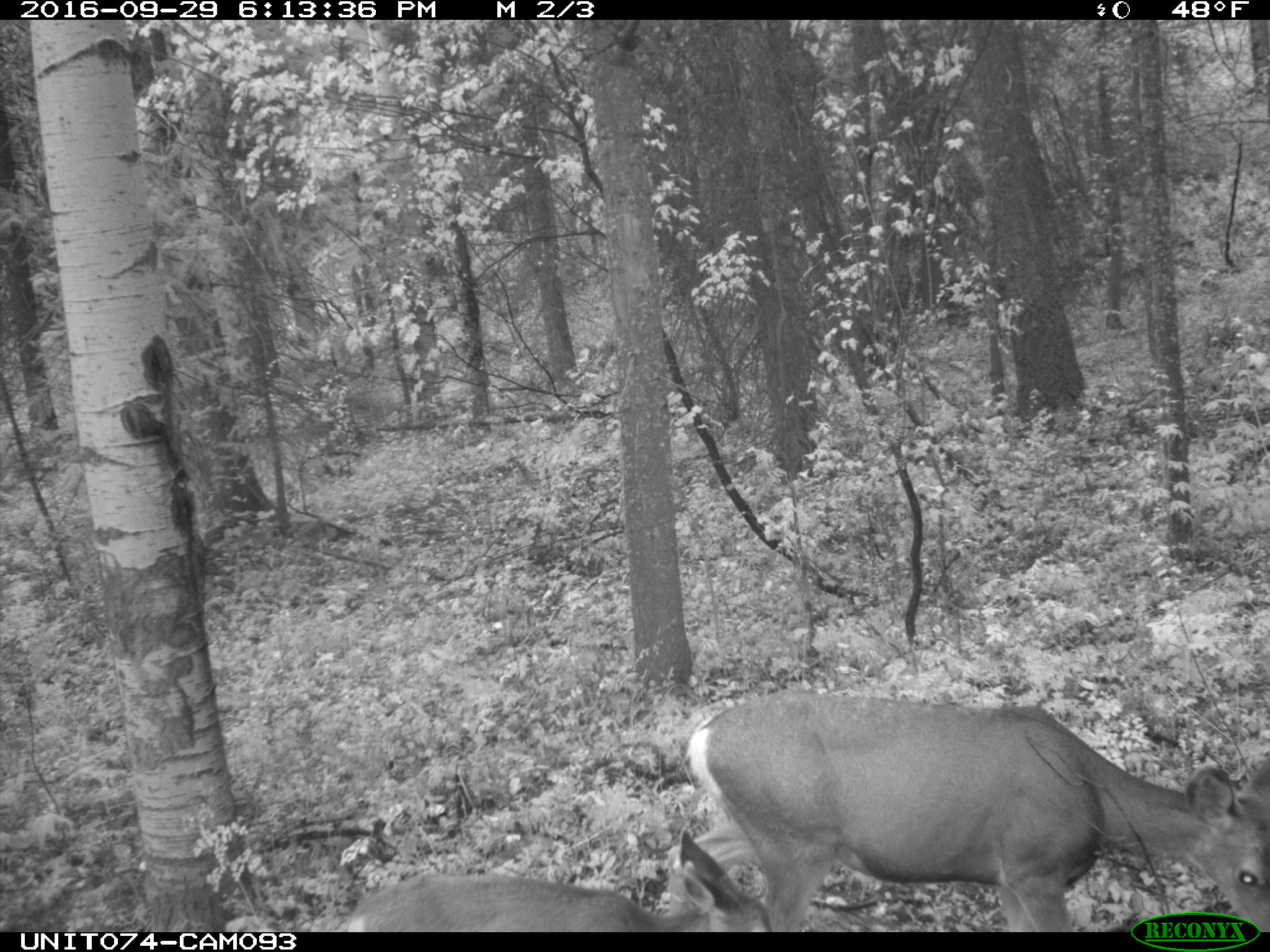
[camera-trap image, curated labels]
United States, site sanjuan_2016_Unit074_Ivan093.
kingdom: Animalia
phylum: Chordata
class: Mammalia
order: Artiodactyla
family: Cervidae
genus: Odocoileus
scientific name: Odocoileus hemionus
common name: mule deer